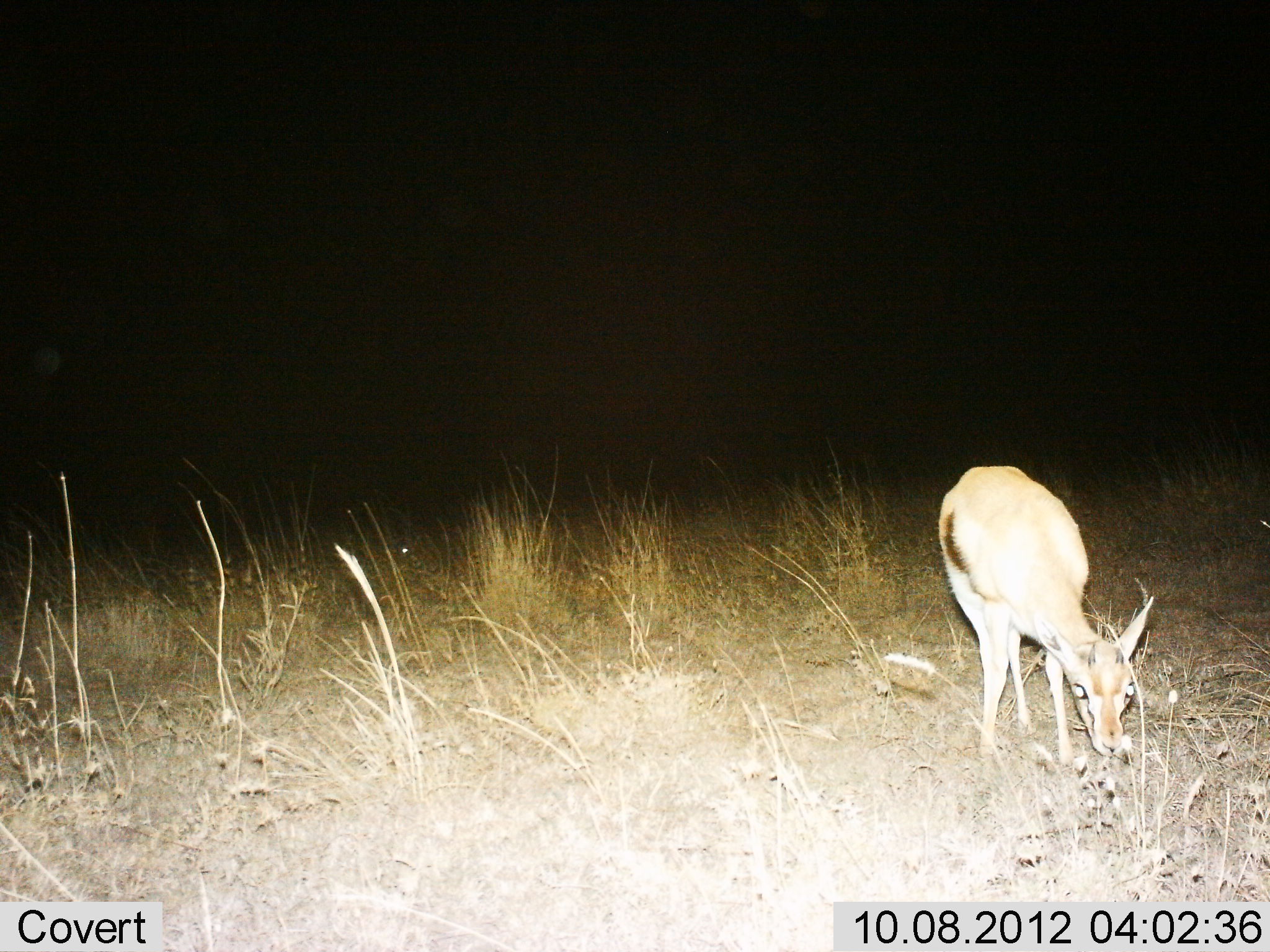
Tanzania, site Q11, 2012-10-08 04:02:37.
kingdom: Animalia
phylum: Chordata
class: Mammalia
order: Artiodactyla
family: Bovidae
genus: Eudorcas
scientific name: Eudorcas thomsonii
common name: thomson's gazelle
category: gazellethomsons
Gazellethomsons (thomson's gazelle) (Eudorcas thomsonii), count 1. Behavior (volunteer vote fractions): standing 30%, resting 0%, moving 0%, interacting 0%. Young present (vote fraction): 0%. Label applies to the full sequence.